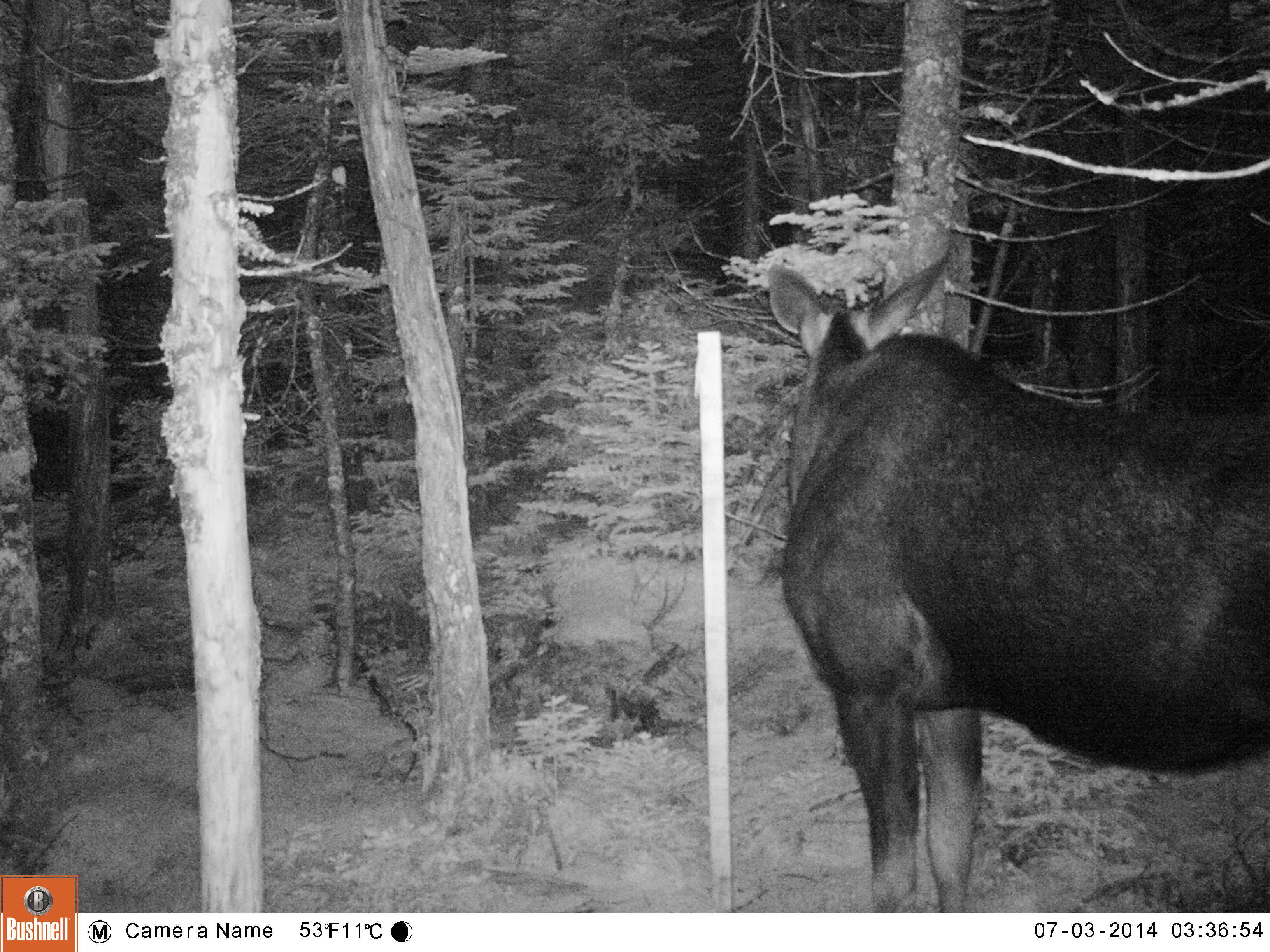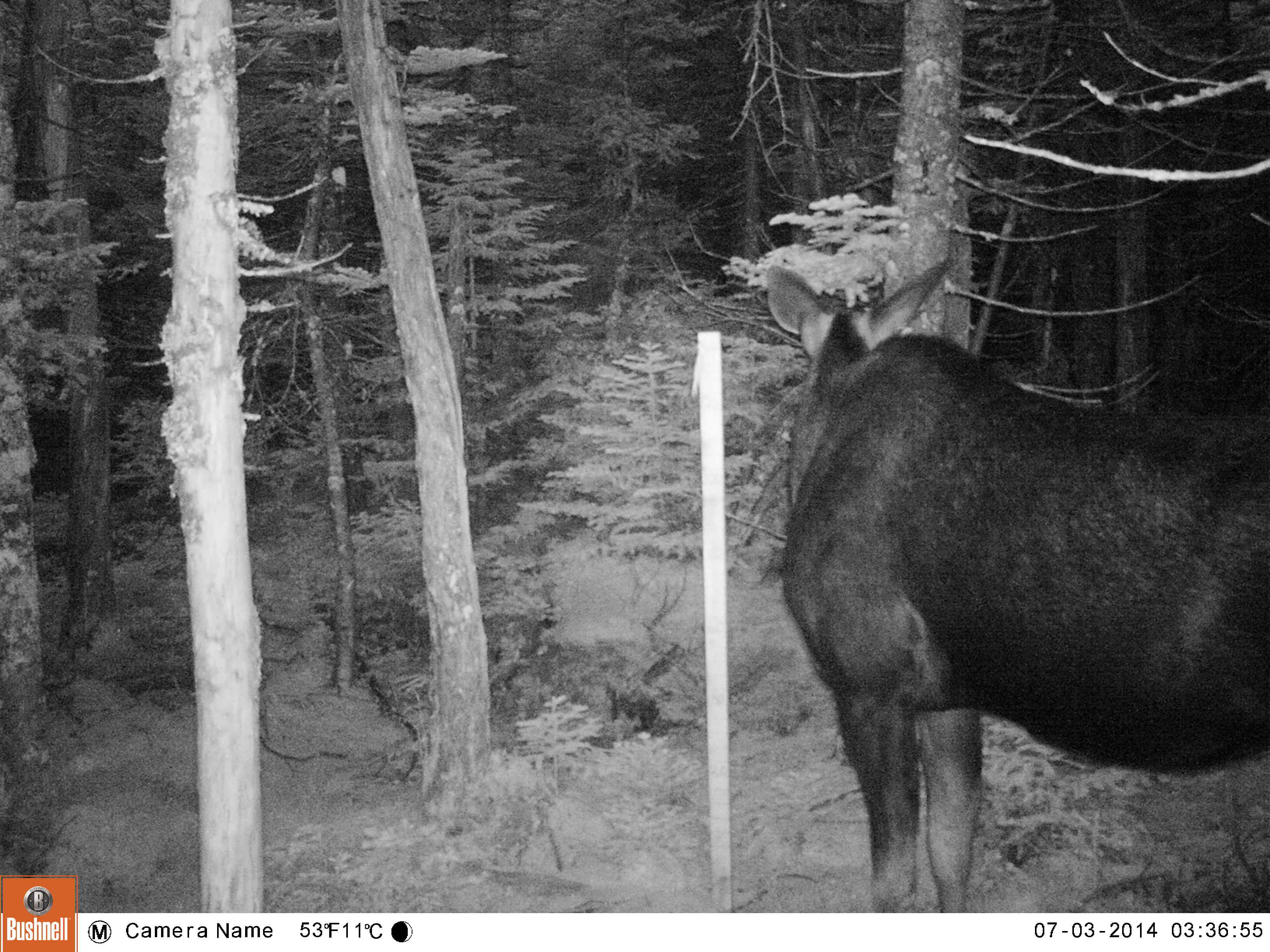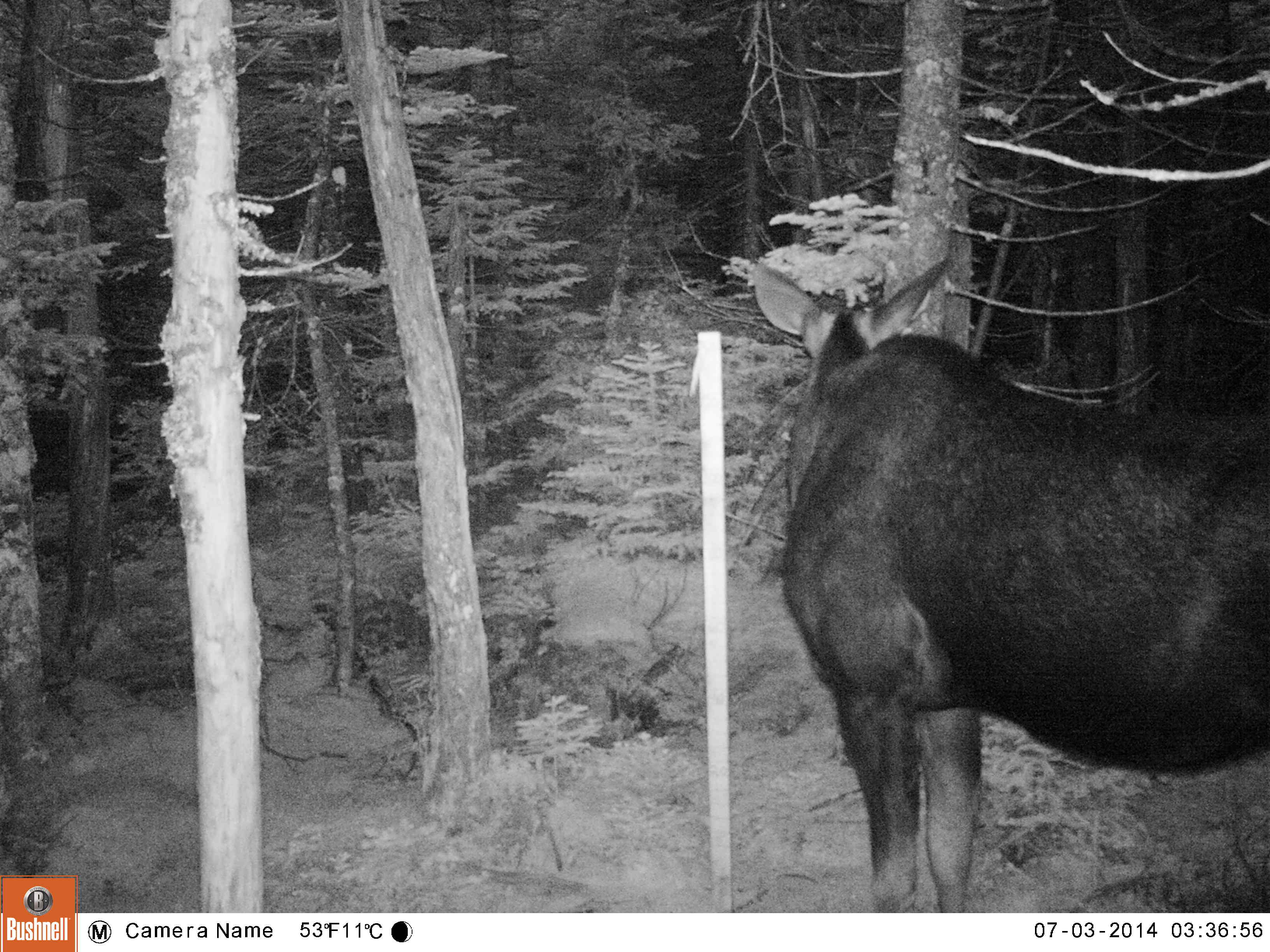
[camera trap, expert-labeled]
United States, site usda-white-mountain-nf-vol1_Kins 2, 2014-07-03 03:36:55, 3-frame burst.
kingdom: Animalia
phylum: Chordata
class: Mammalia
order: Artiodactyla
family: Cervidae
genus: Alces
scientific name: Alces alces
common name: moose